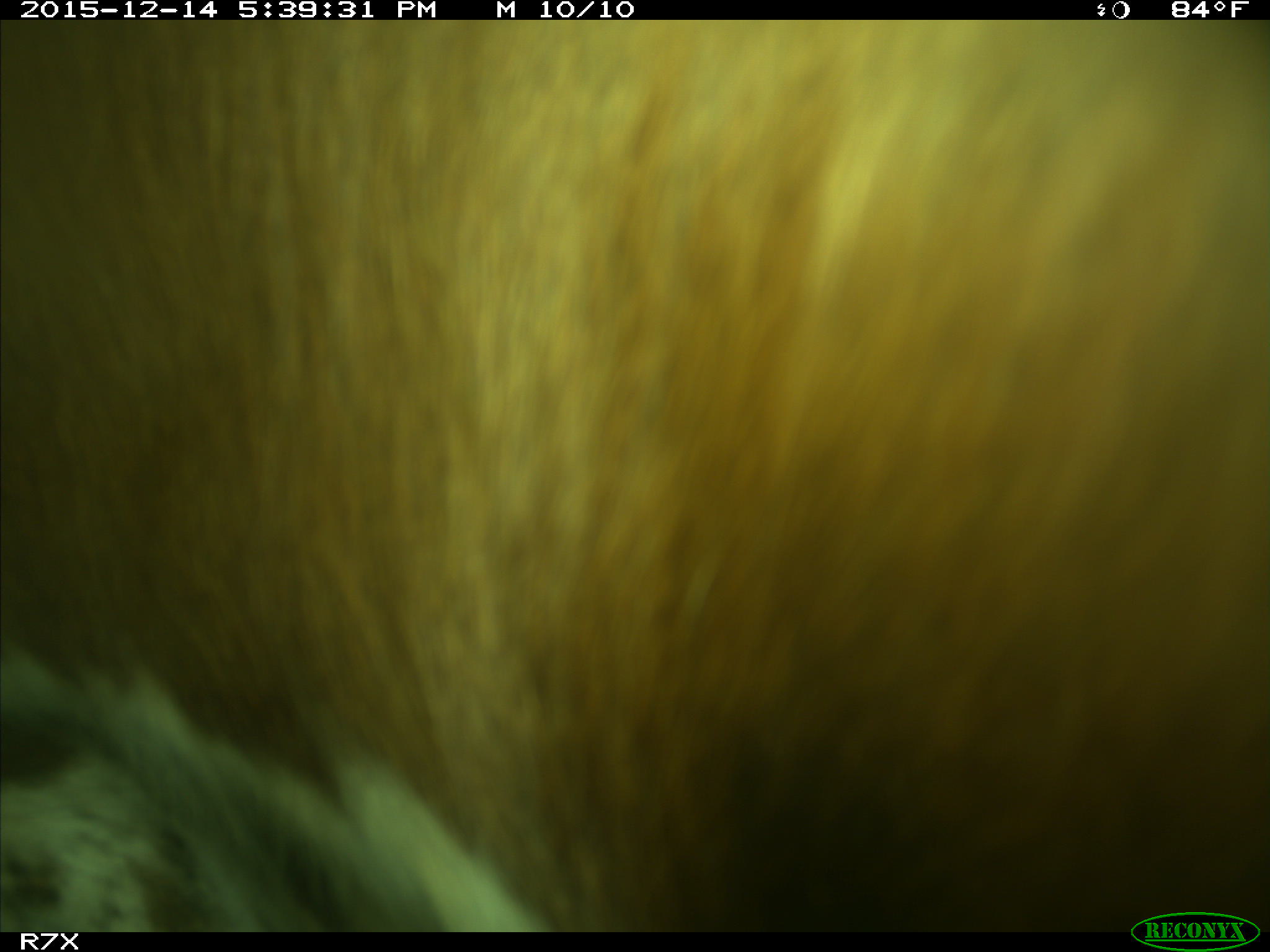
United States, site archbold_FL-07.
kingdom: Animalia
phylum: Chordata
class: Mammalia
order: Artiodactyla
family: Bovidae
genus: Bos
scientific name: Bos taurus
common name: domestic cow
Bos taurus (domestic cow).